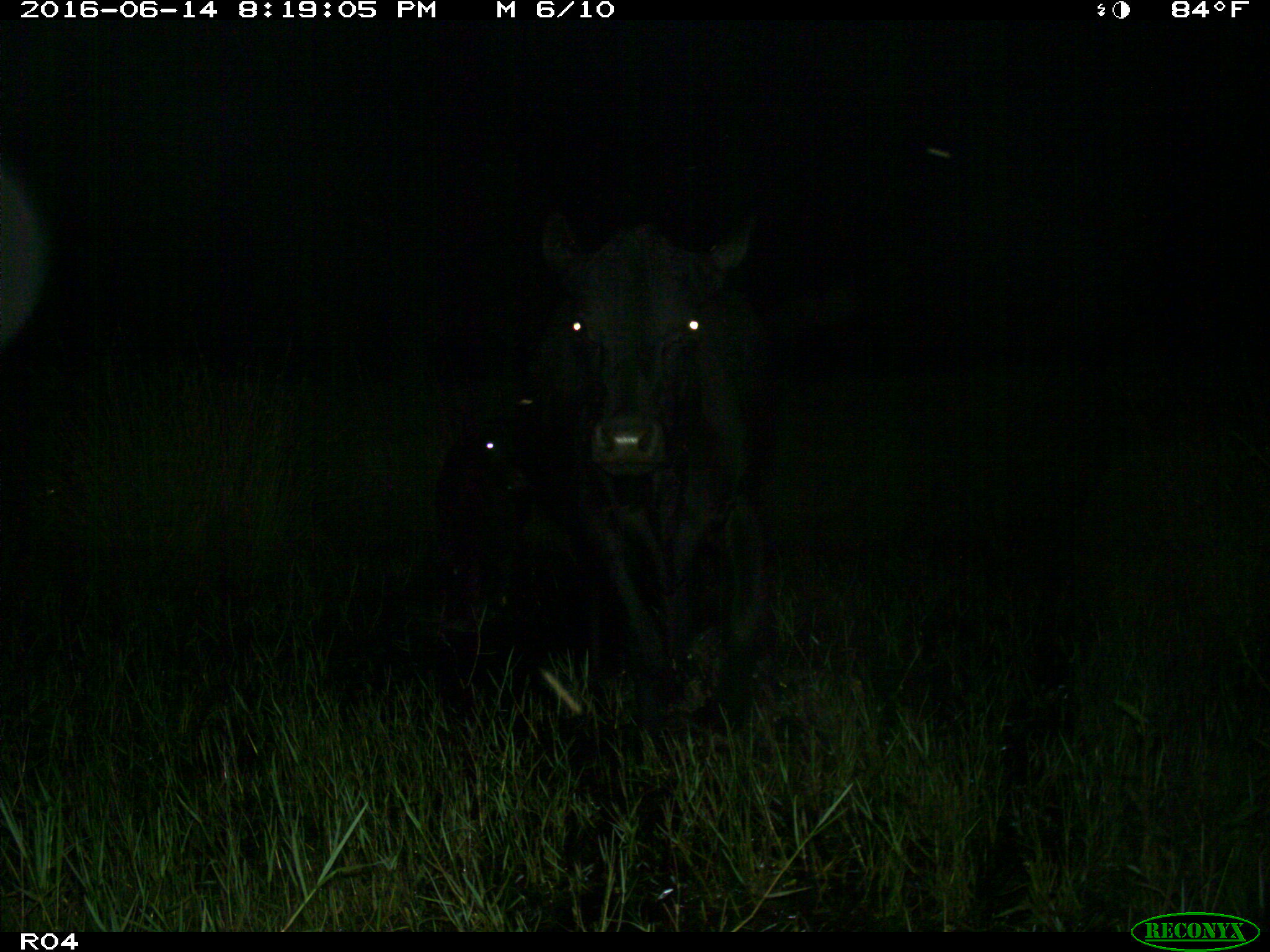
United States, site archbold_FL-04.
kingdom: Animalia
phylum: Chordata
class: Mammalia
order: Artiodactyla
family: Bovidae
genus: Bos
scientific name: Bos taurus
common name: domestic cow